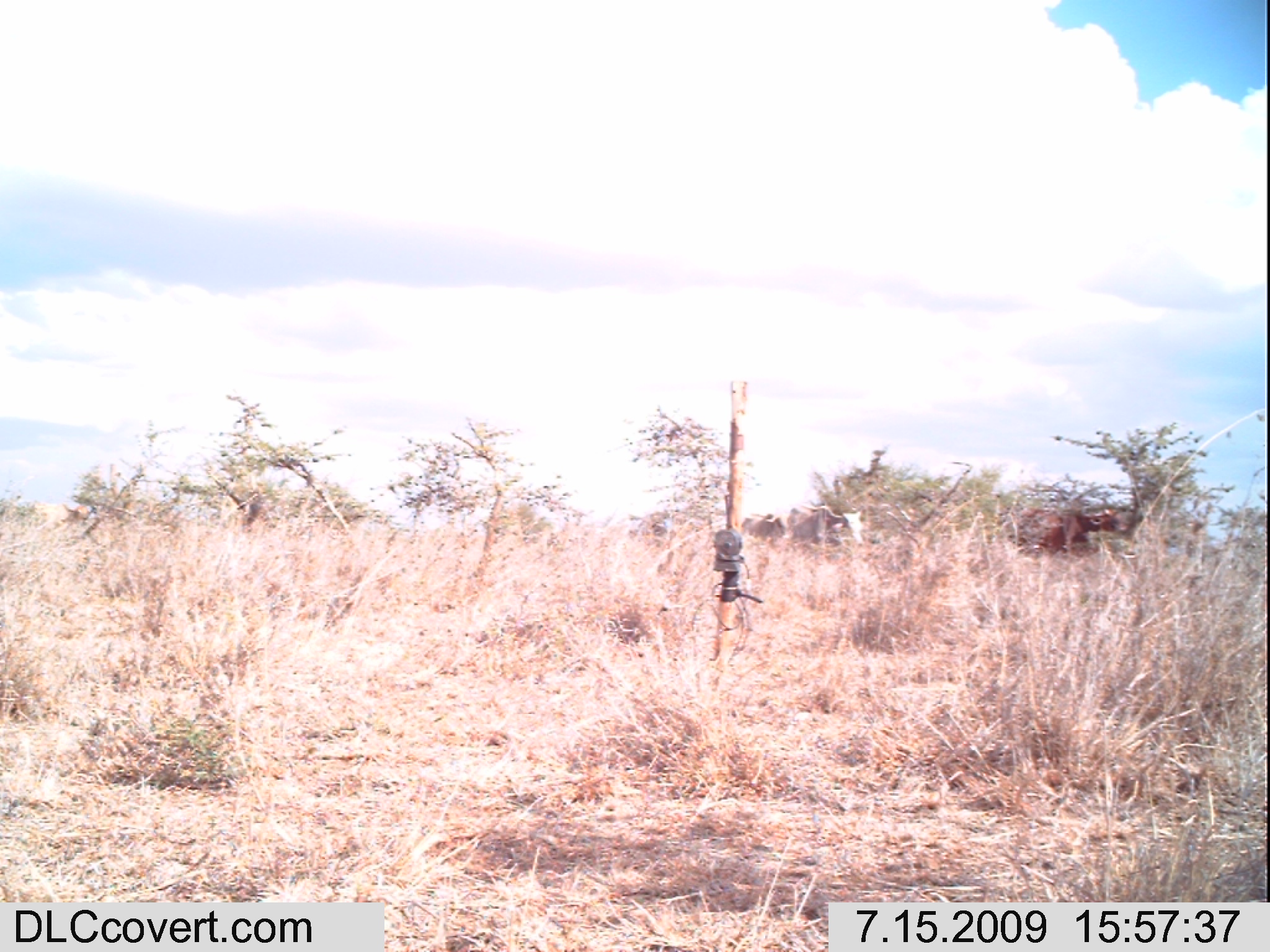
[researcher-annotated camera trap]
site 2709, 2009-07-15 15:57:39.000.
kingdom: Animalia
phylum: Chordata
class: Mammalia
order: Artiodactyla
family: Bovidae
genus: Bos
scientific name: Bos taurus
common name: domestic cattle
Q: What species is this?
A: Bos taurus (domestic cattle).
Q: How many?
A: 3.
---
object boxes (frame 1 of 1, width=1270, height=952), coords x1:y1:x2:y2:
bos taurus: 1005:503:1128:558; 786:504:864:548; 740:512:788:547